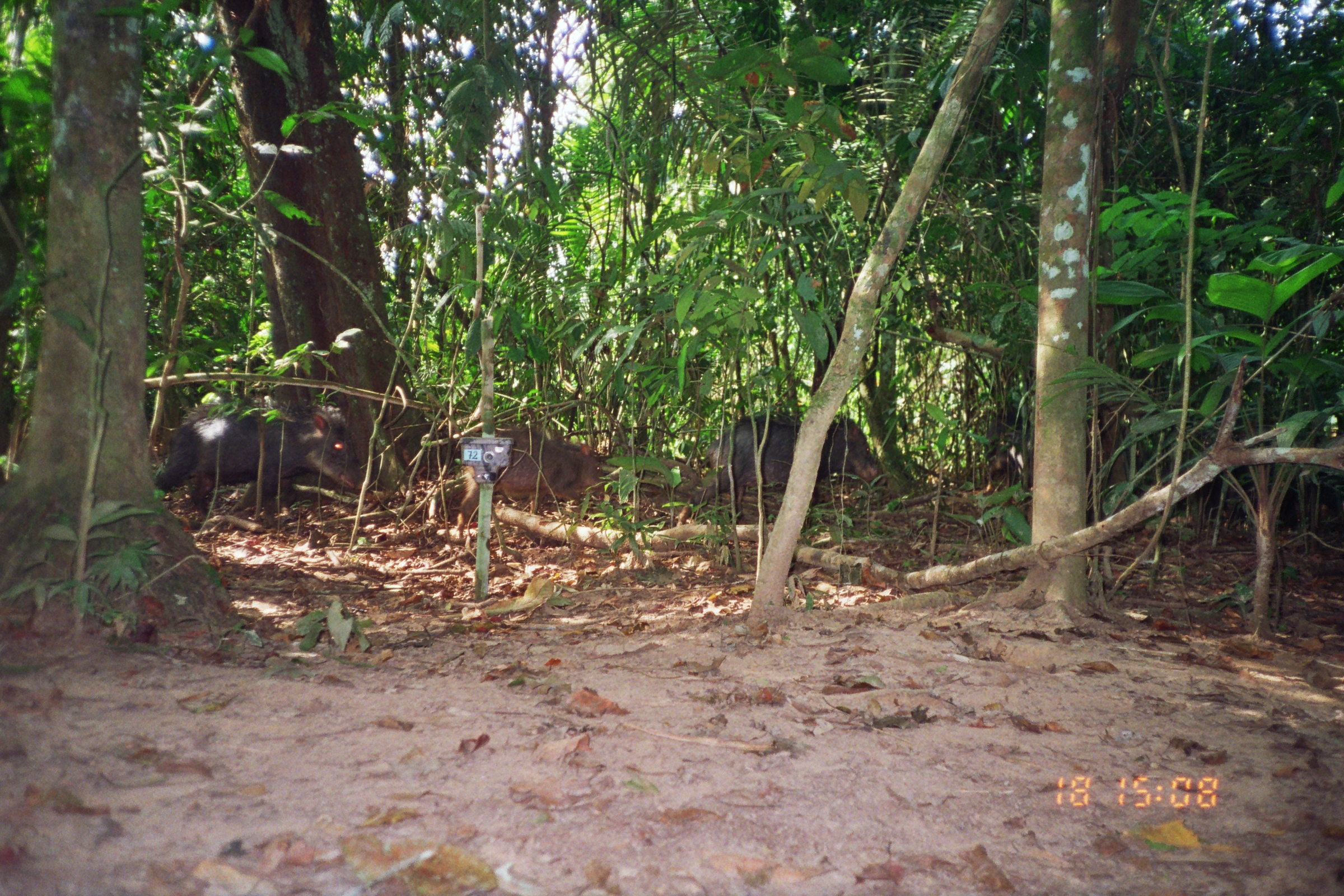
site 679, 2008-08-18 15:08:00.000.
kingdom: Animalia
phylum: Chordata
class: Mammalia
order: Artiodactyla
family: Tayassuidae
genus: Tayassu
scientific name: Tayassu pecari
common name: white-lipped peccary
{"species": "Tayassu pecari (white-lipped peccary)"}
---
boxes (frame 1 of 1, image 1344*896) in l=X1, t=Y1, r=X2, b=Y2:
tayassu pecari: l=152, t=399, r=367, b=528; l=675, t=416, r=880, b=526; l=456, t=425, r=612, b=539; l=983, t=403, r=1032, b=476